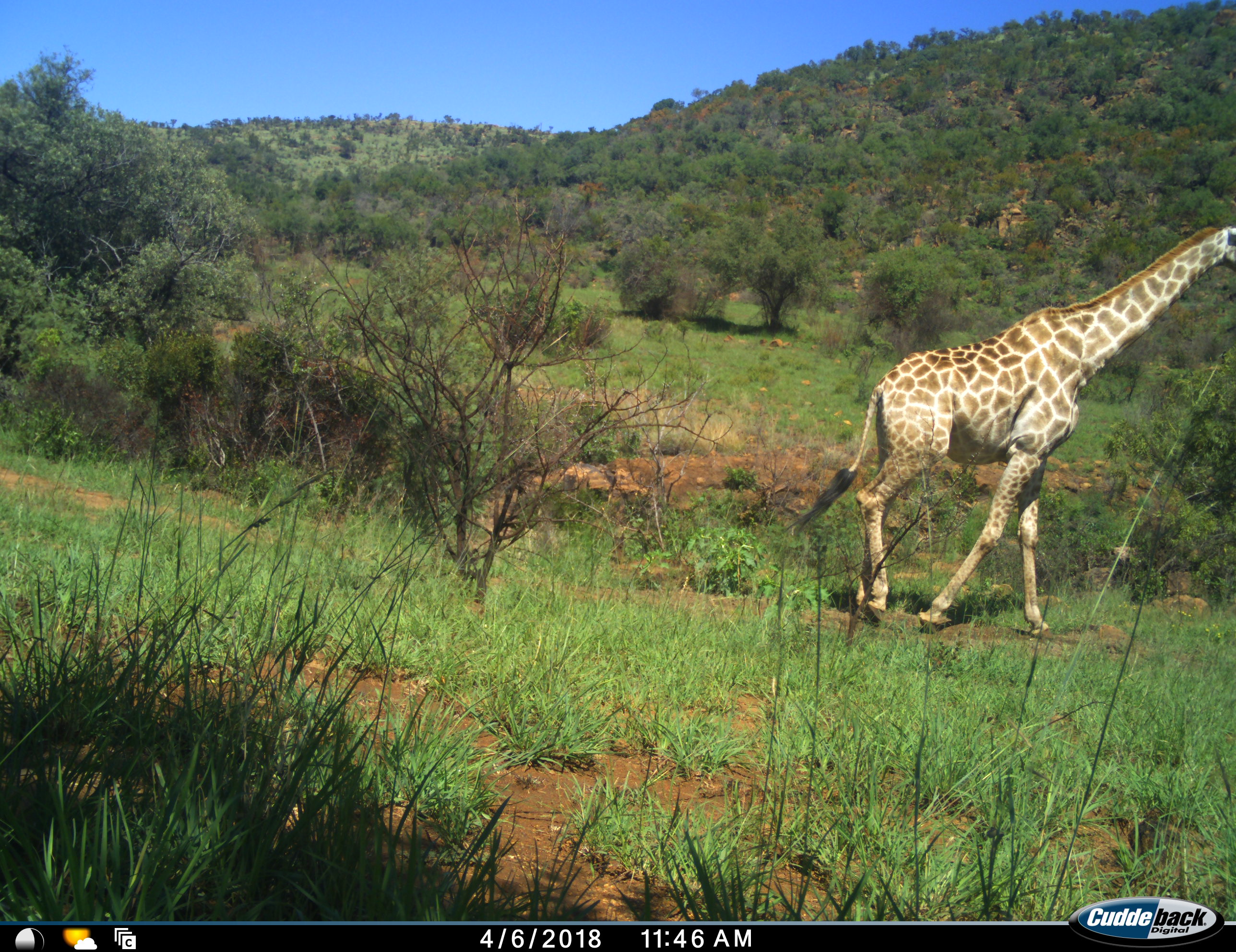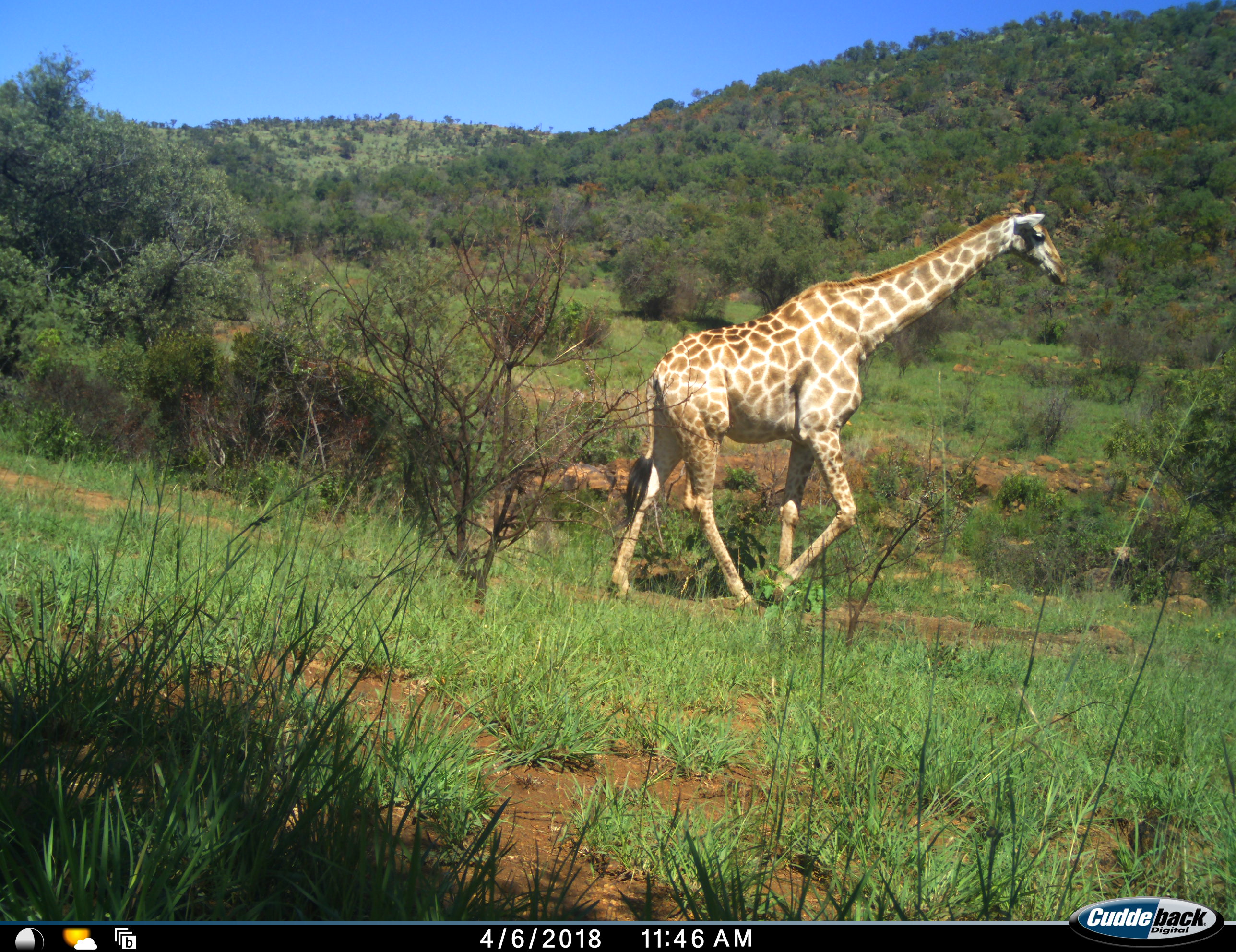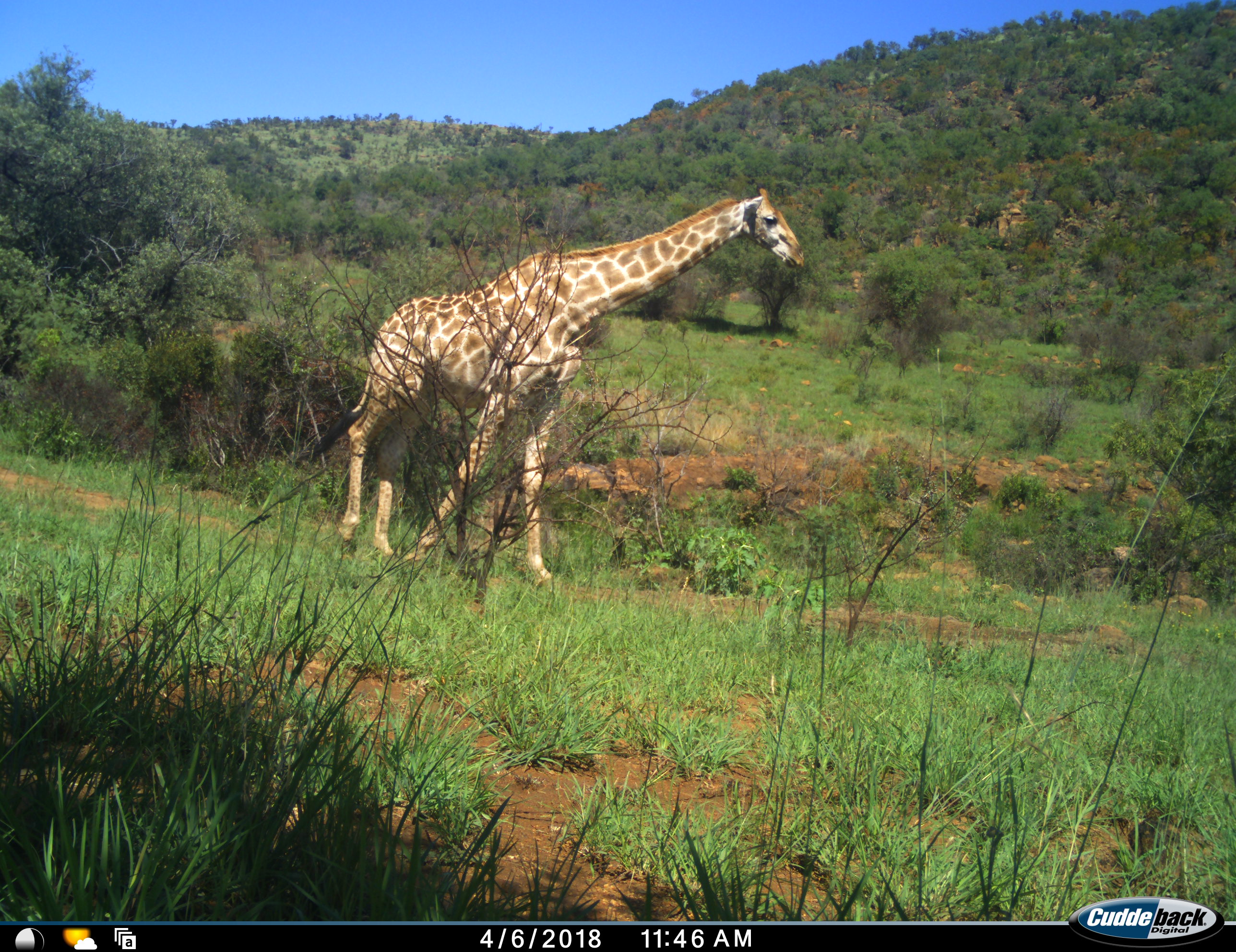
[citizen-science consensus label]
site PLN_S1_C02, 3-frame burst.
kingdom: Animalia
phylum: Chordata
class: Mammalia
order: Artiodactyla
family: Giraffidae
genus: Giraffa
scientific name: Giraffa camelopardalis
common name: giraffe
Giraffe (Giraffa camelopardalis), count 1. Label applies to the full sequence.